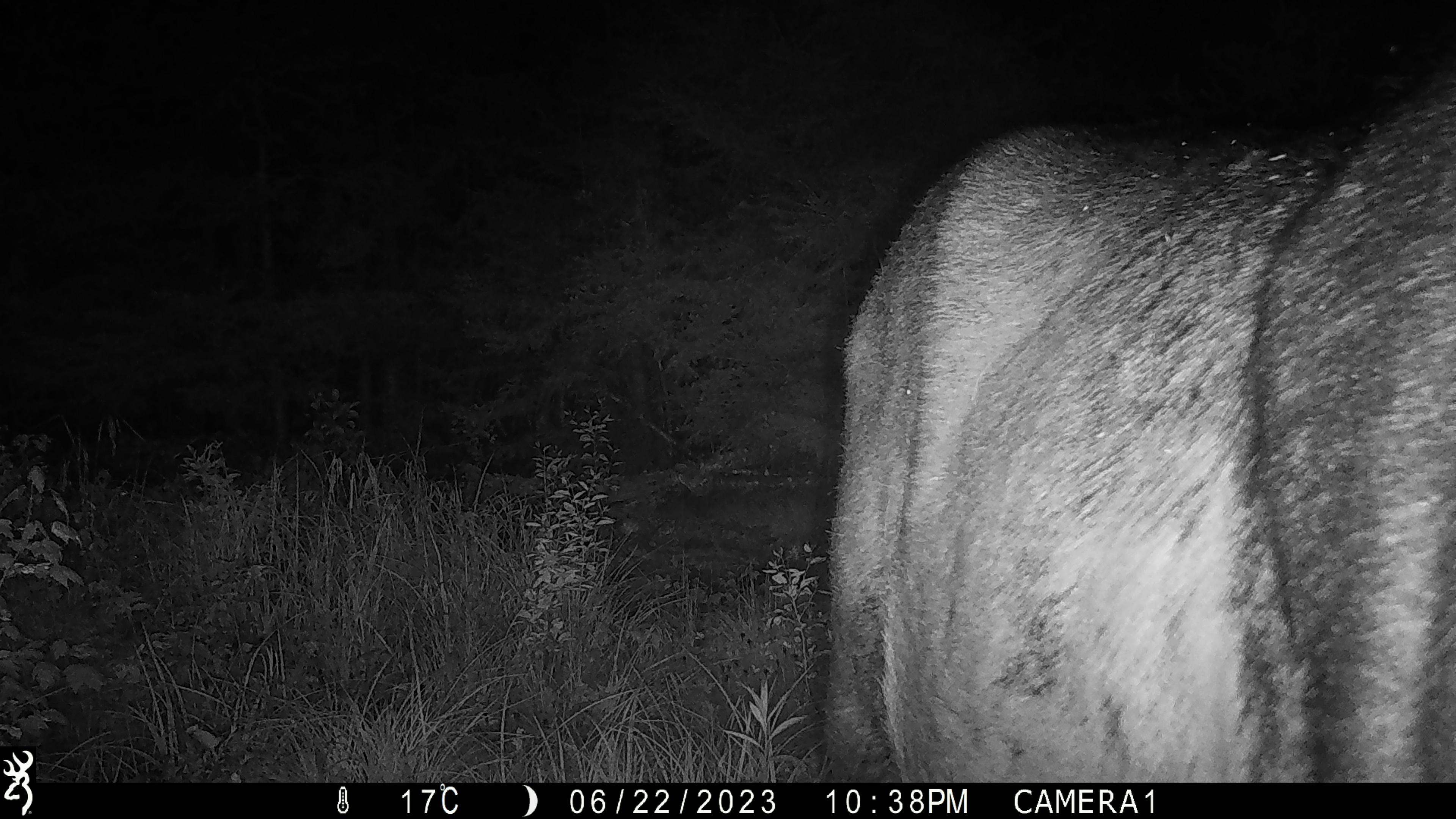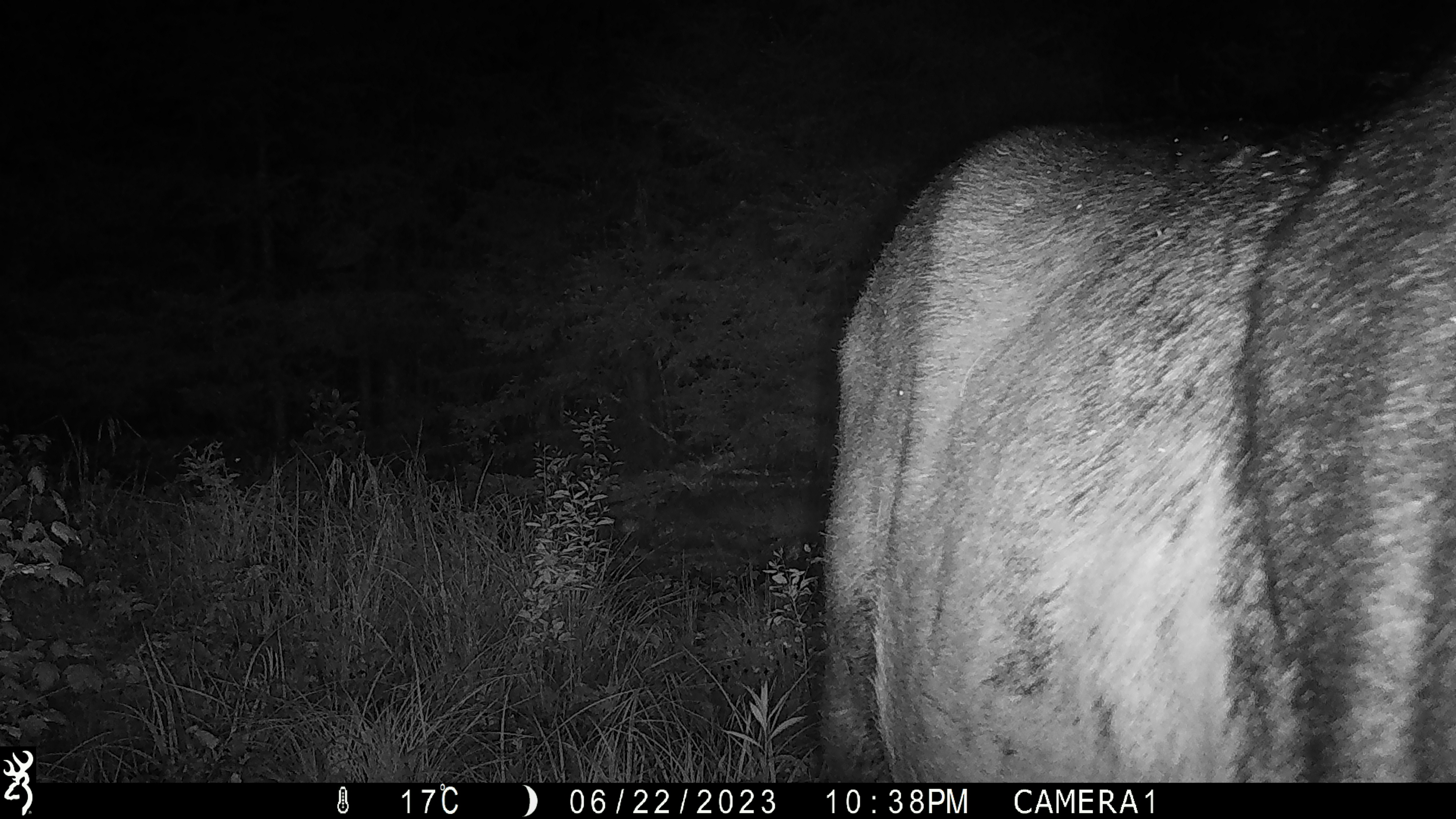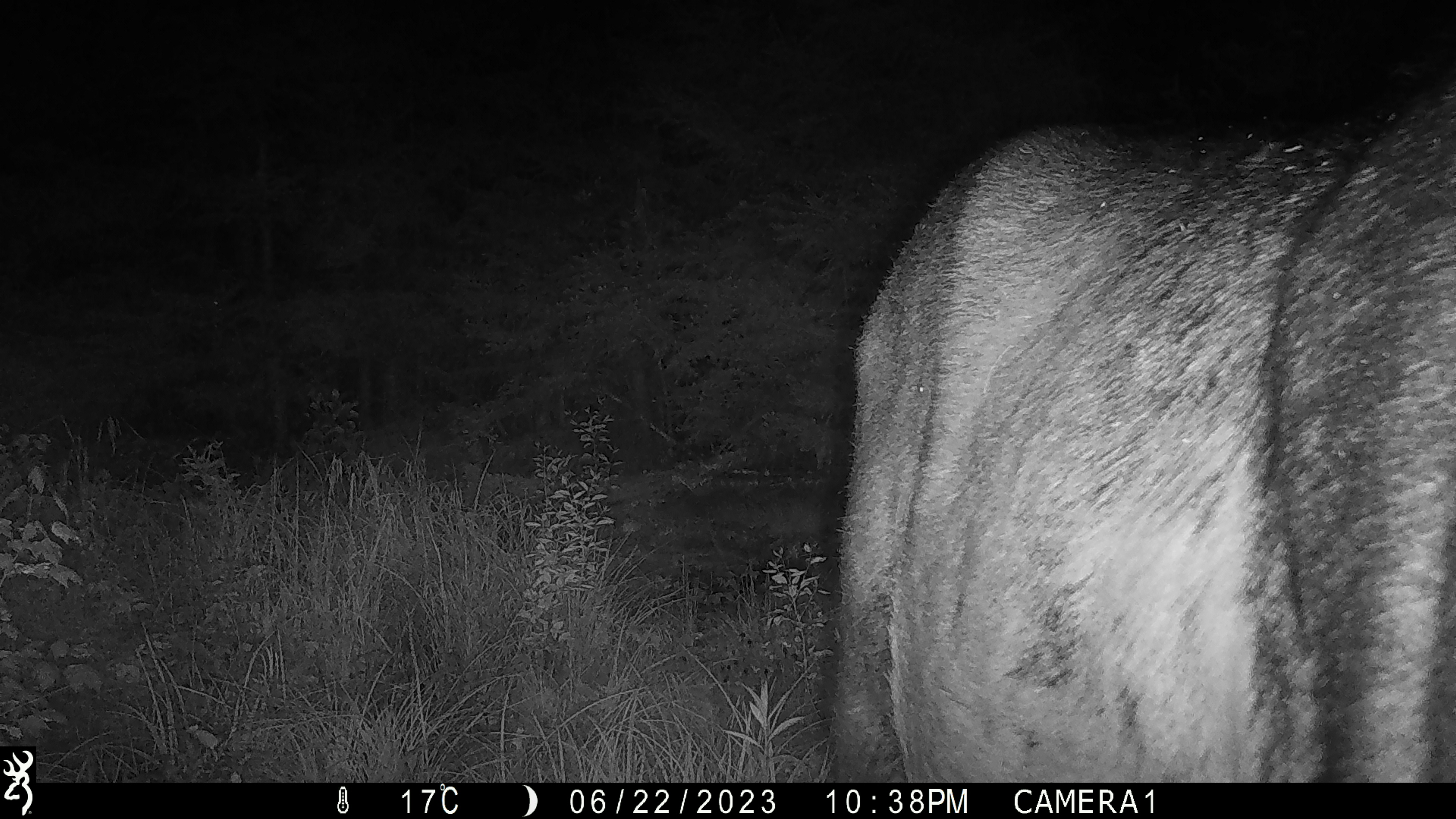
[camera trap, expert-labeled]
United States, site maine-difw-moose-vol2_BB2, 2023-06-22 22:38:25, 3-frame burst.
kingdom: Animalia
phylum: Chordata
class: Mammalia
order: Artiodactyla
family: Cervidae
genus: Alces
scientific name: Alces alces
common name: moose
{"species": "moose (Alces alces)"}